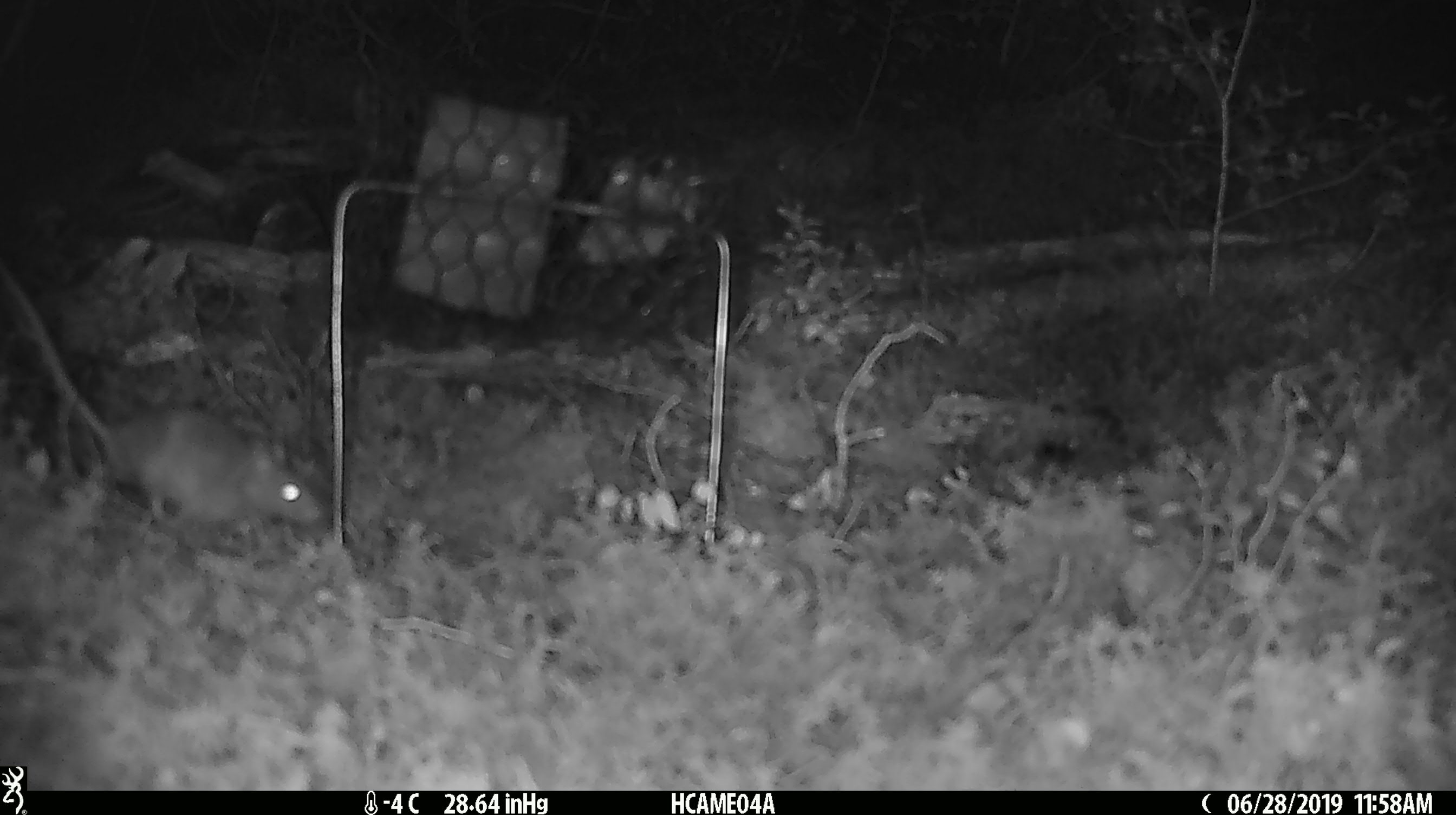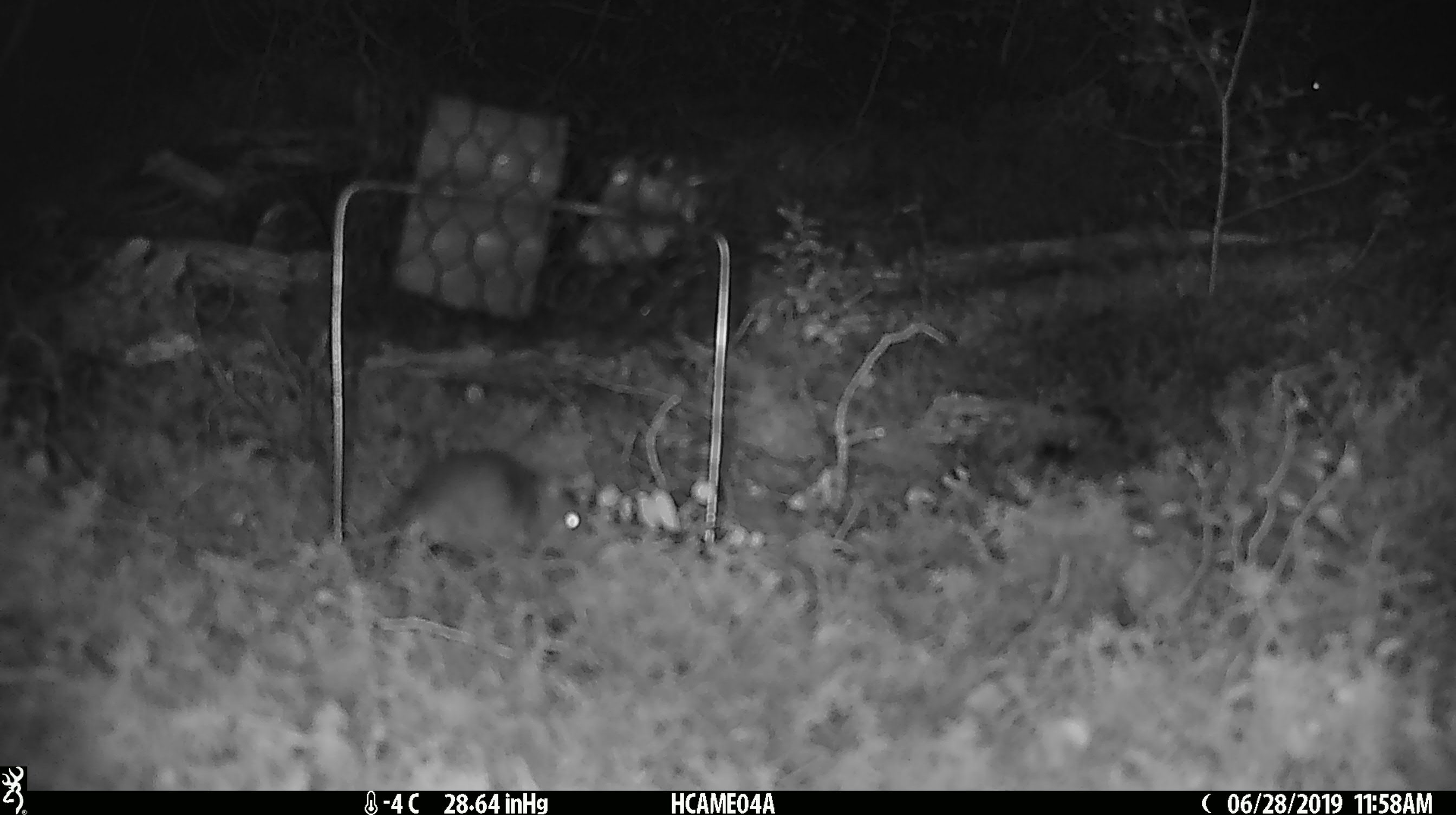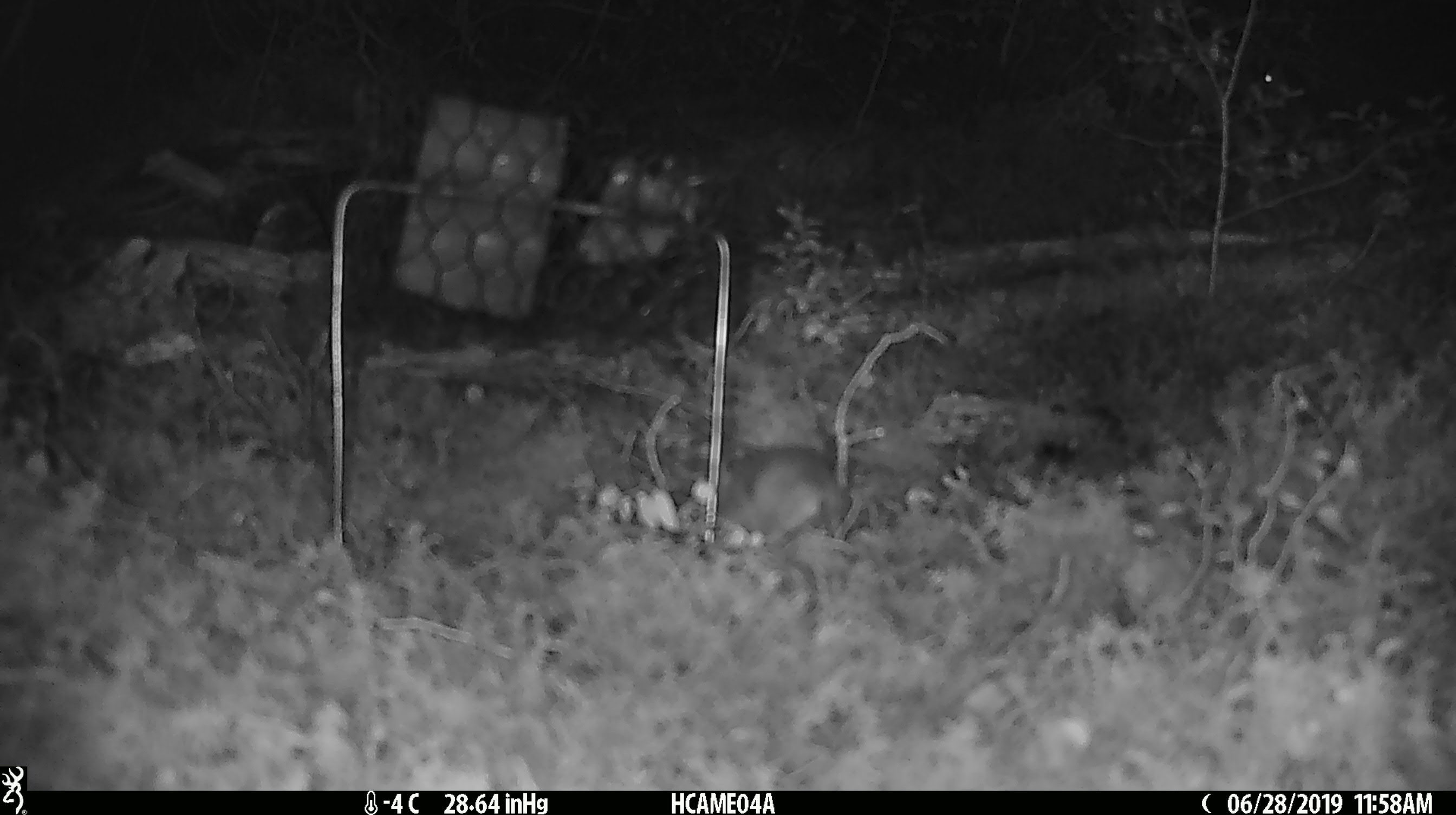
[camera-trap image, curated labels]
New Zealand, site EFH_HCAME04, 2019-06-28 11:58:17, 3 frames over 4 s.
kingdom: Animalia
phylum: Chordata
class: Mammalia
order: Rodentia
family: Muridae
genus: Mus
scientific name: Mus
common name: mouse